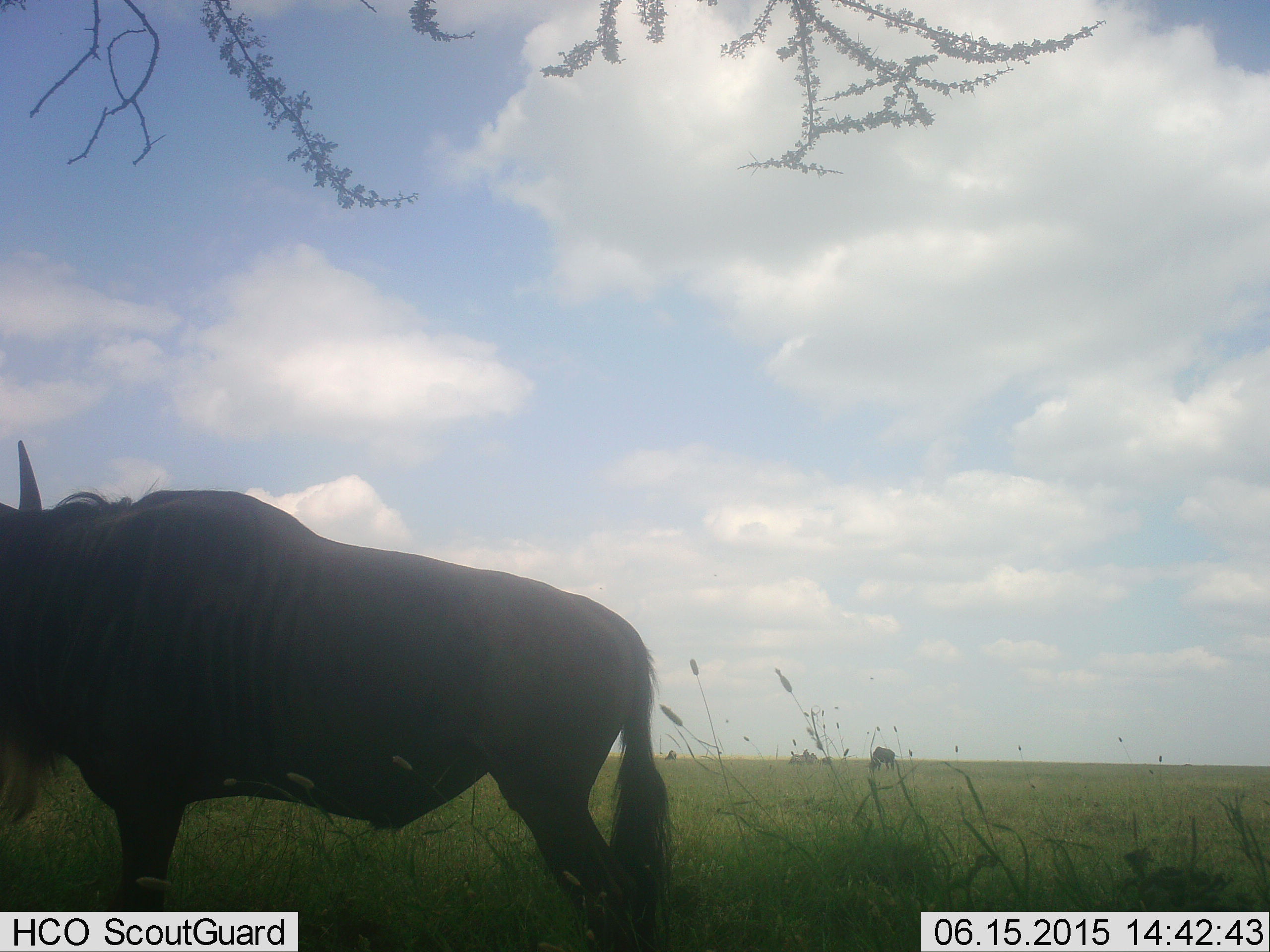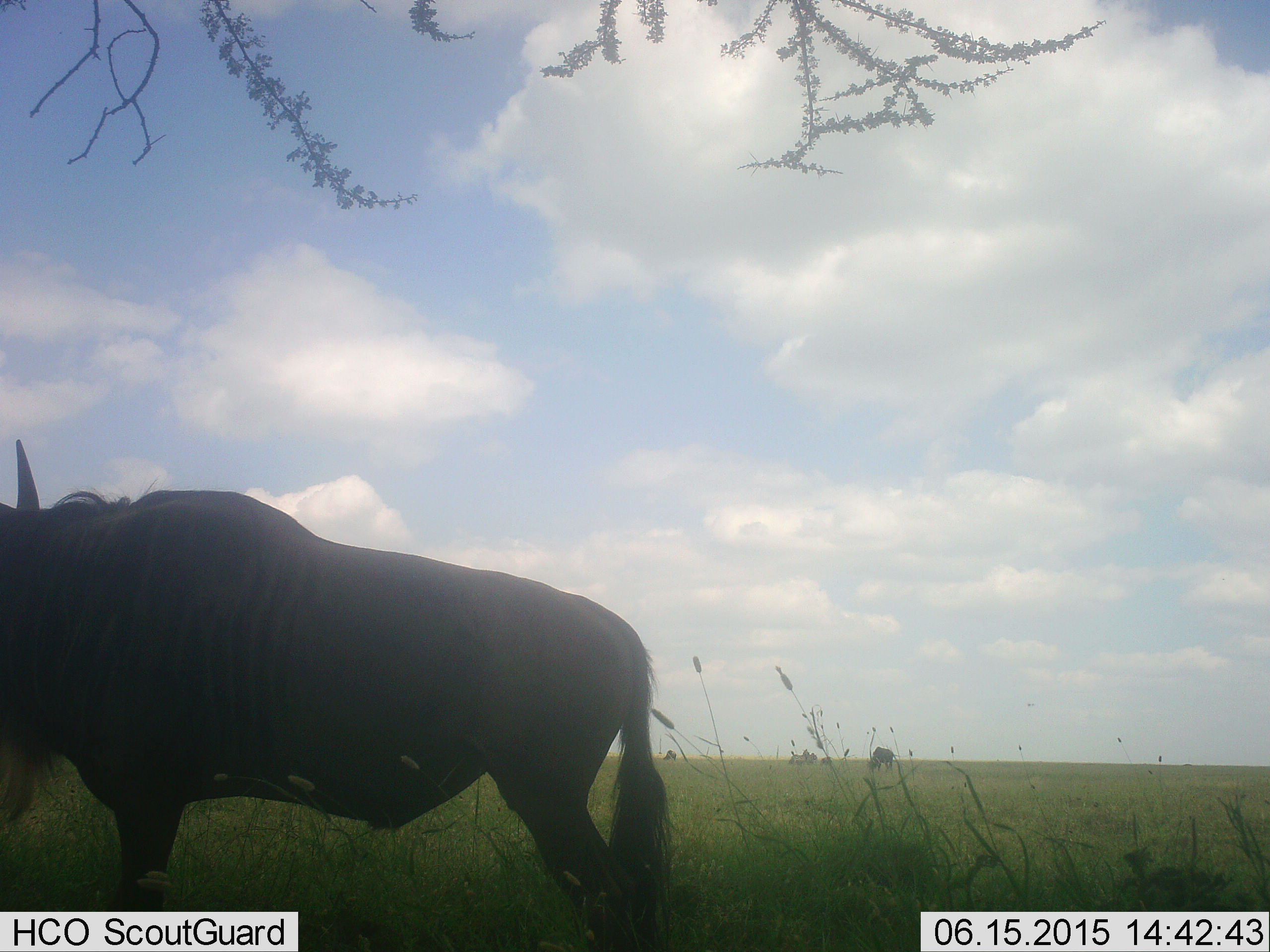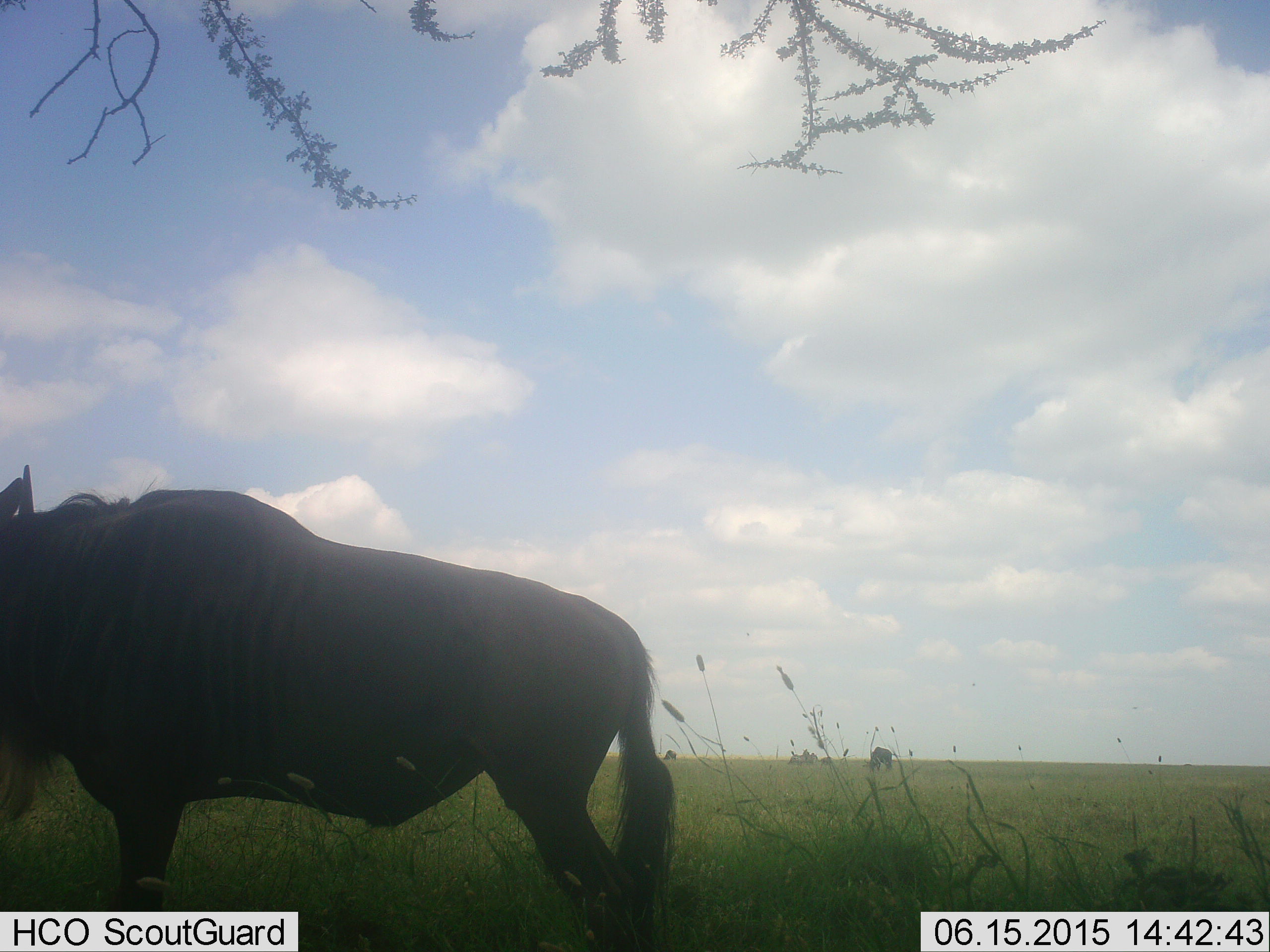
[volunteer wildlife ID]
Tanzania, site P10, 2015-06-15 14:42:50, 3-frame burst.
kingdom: Animalia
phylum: Chordata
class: Mammalia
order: Artiodactyla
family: Bovidae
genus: Connochaetes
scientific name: Connochaetes taurinus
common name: blue wildebeest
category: wildebeest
Wildebeest (blue wildebeest) (Connochaetes taurinus), count 2. Behavior (volunteer vote fractions): standing 80%, resting 0%, moving 10%, interacting 0%. Young present (vote fraction): 0%. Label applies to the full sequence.